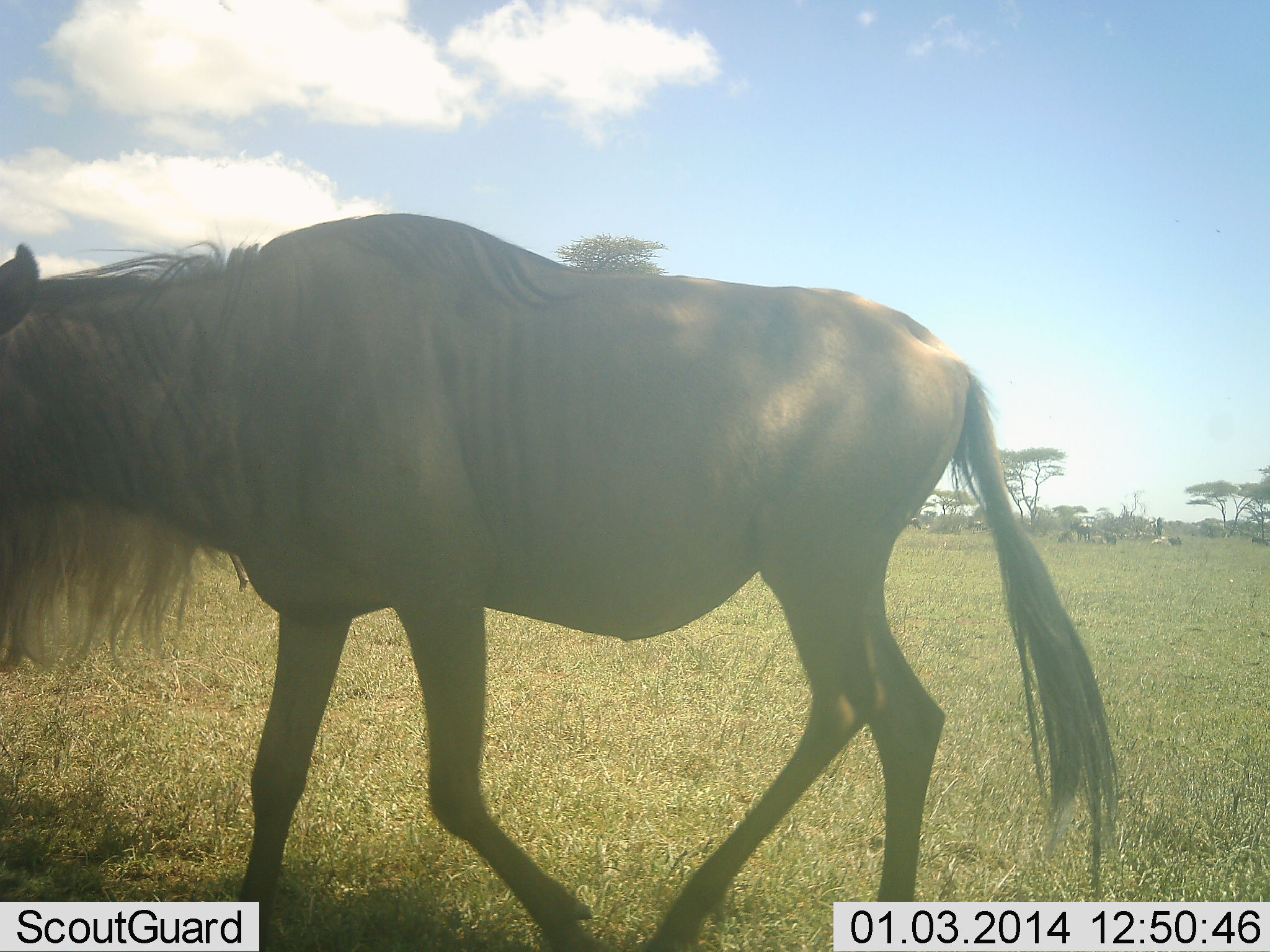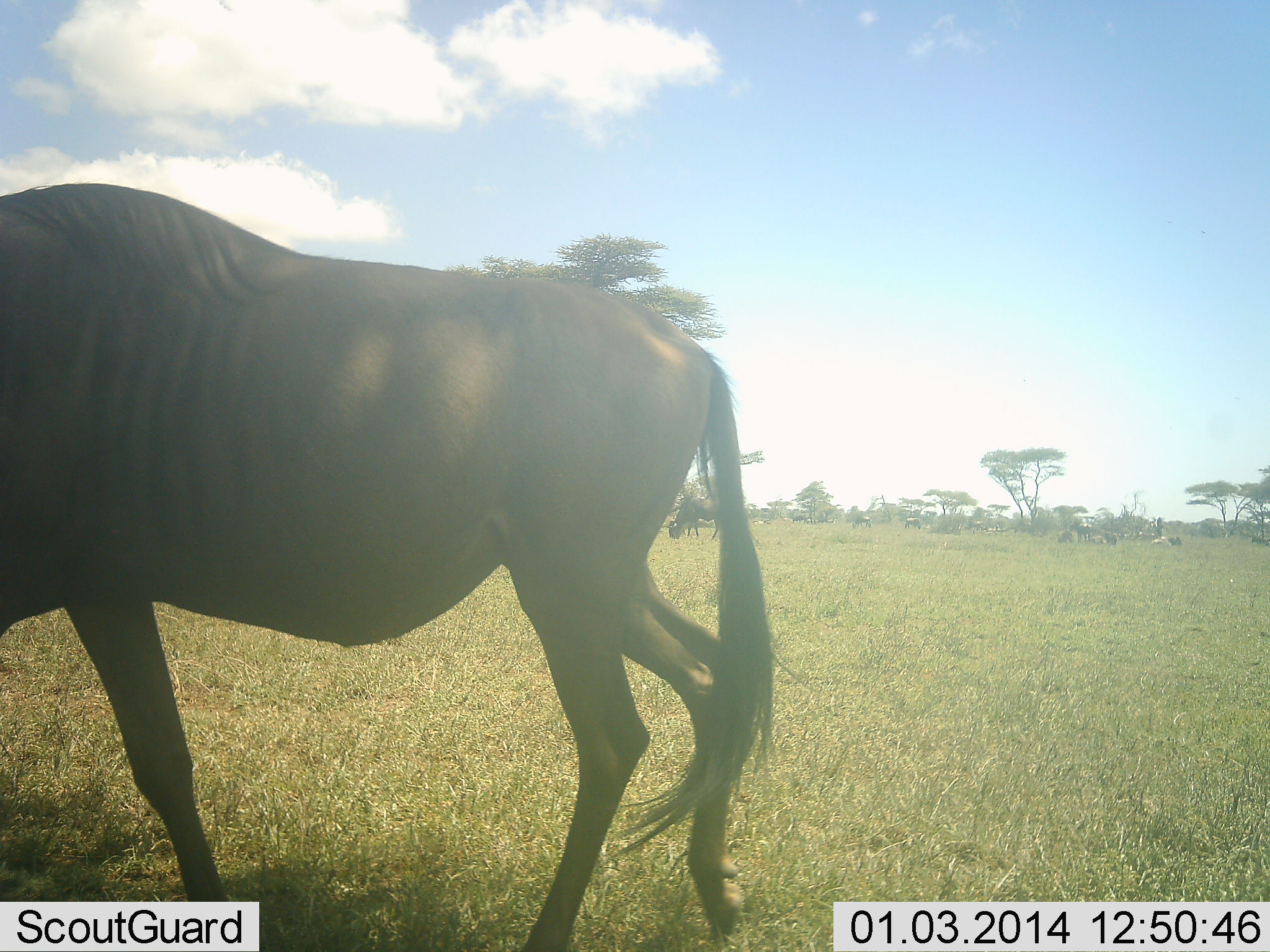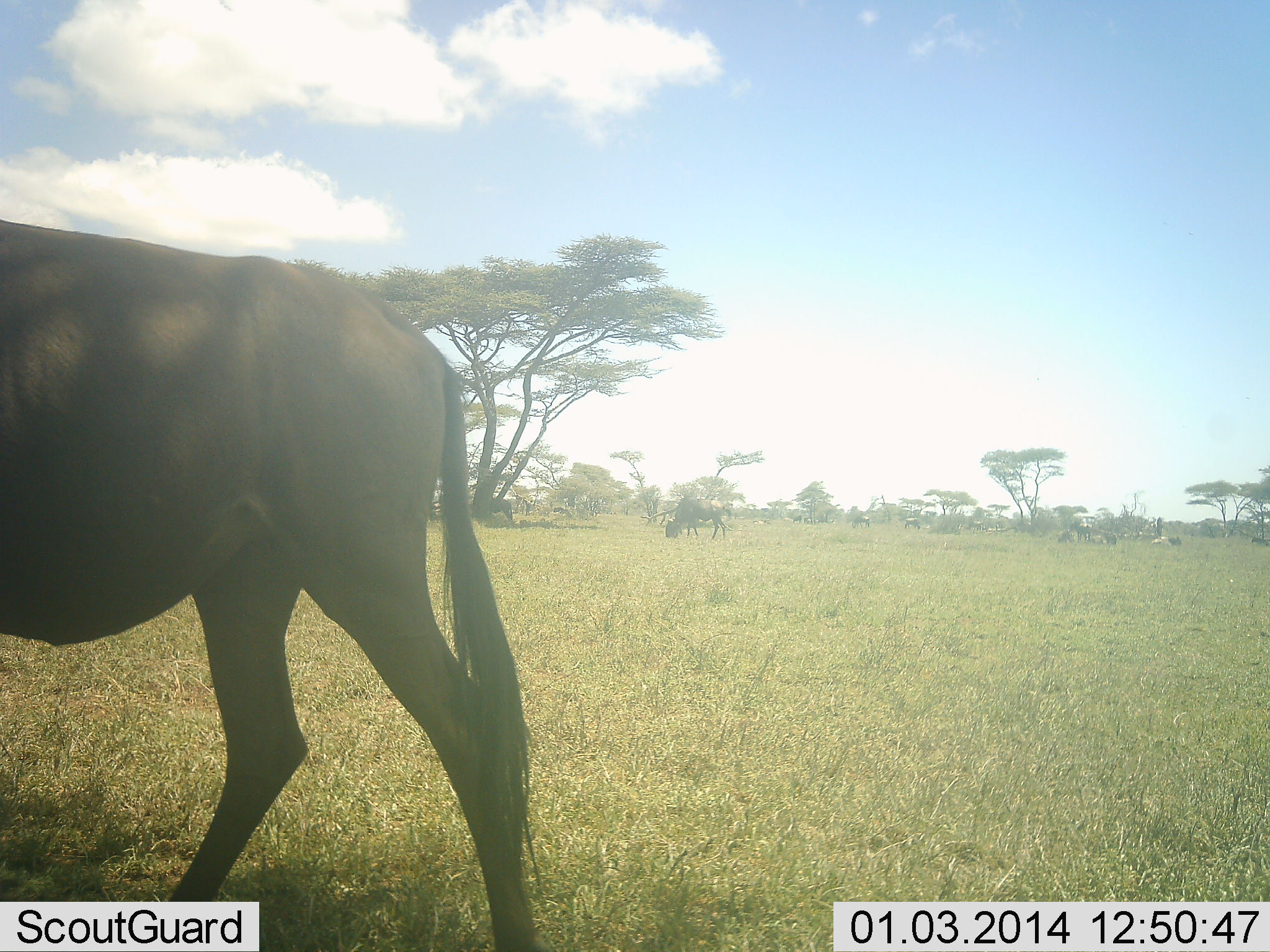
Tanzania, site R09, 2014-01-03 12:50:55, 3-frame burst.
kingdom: Animalia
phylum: Chordata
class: Mammalia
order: Artiodactyla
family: Bovidae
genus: Connochaetes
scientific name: Connochaetes taurinus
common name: blue wildebeest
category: wildebeest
Wildebeest (blue wildebeest) (Connochaetes taurinus), count 2. Behavior (volunteer vote fractions): standing 20%, resting 20%, moving 90%, interacting 0%. Young present (vote fraction): 0%. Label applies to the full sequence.